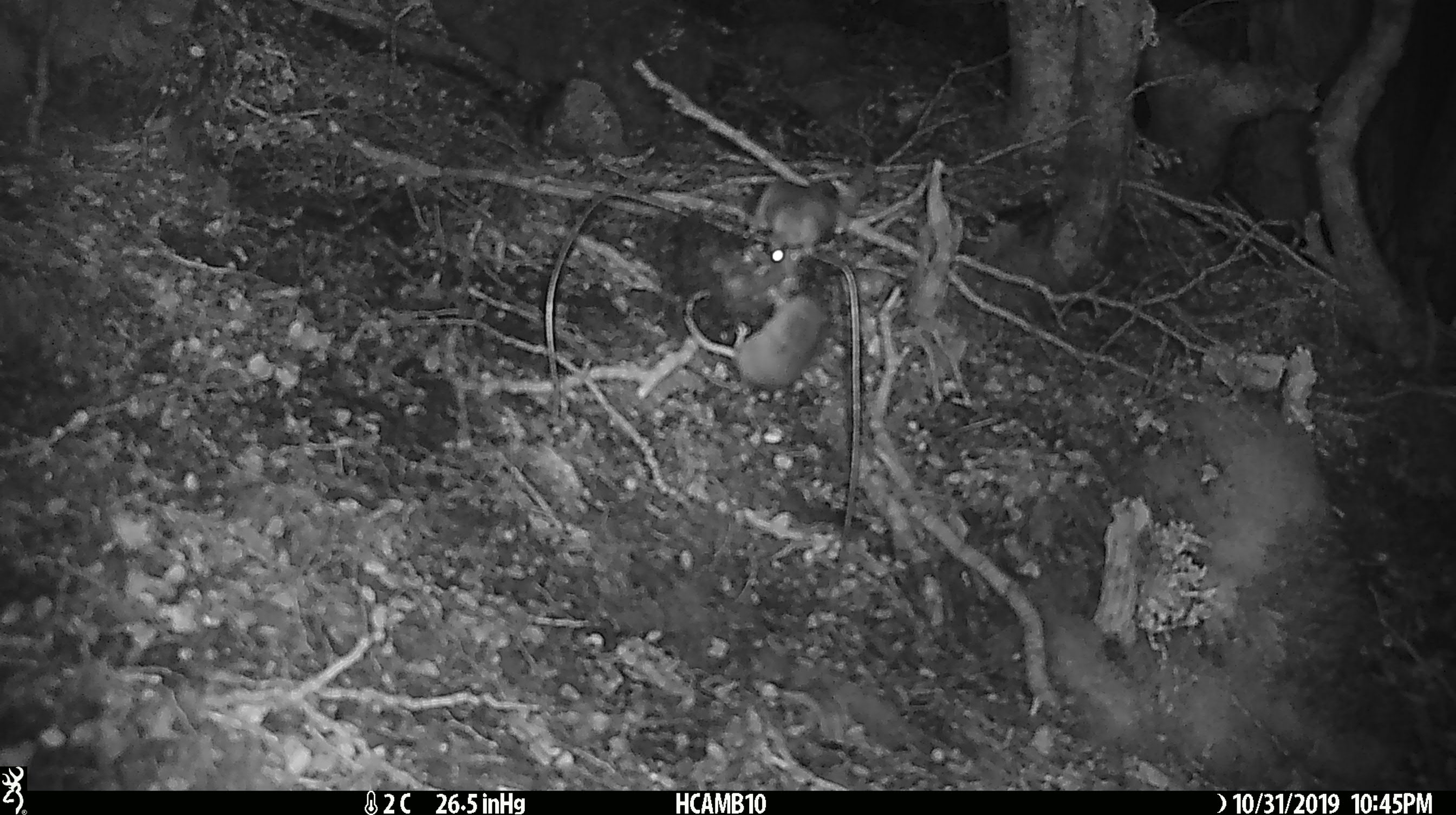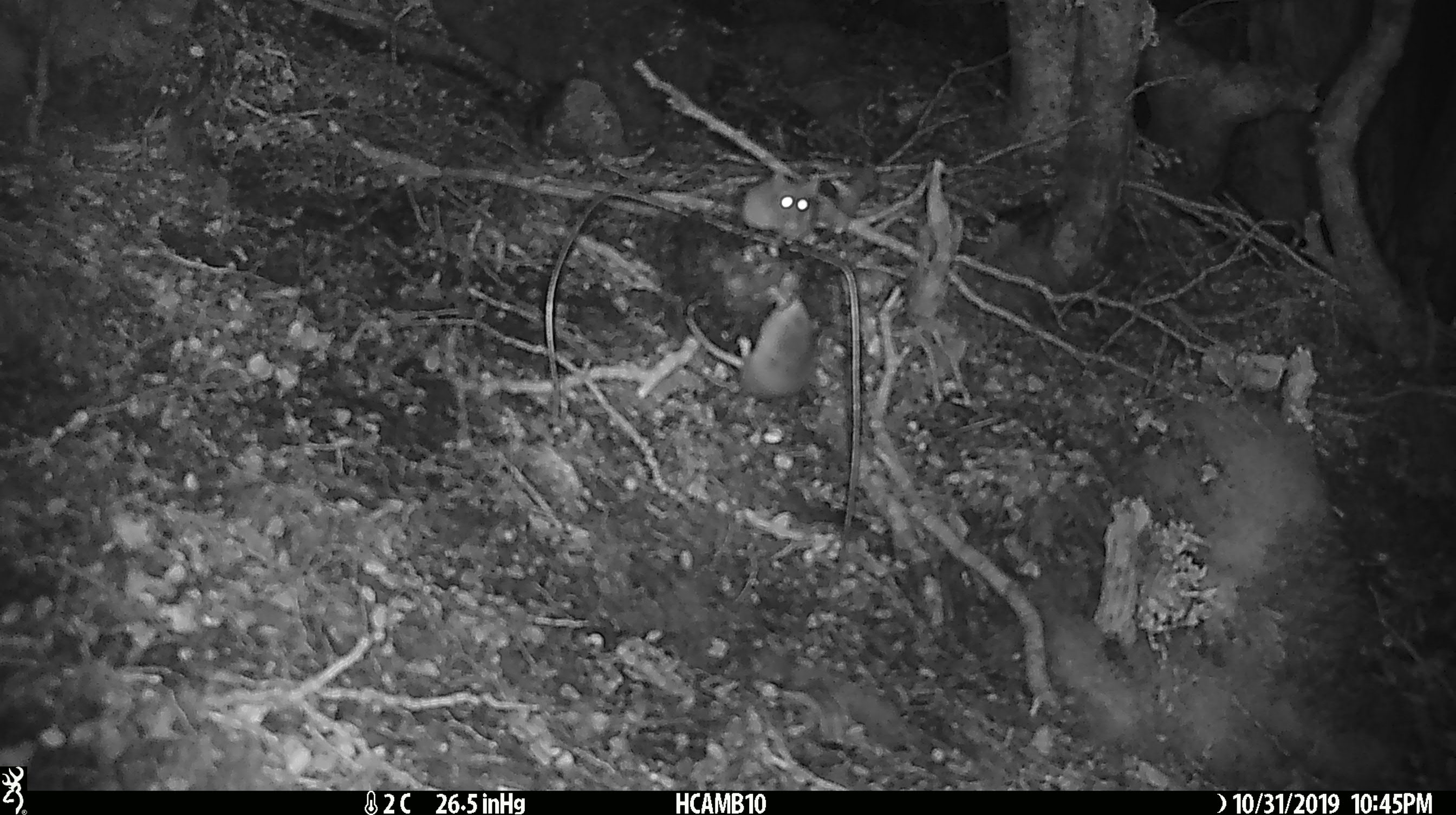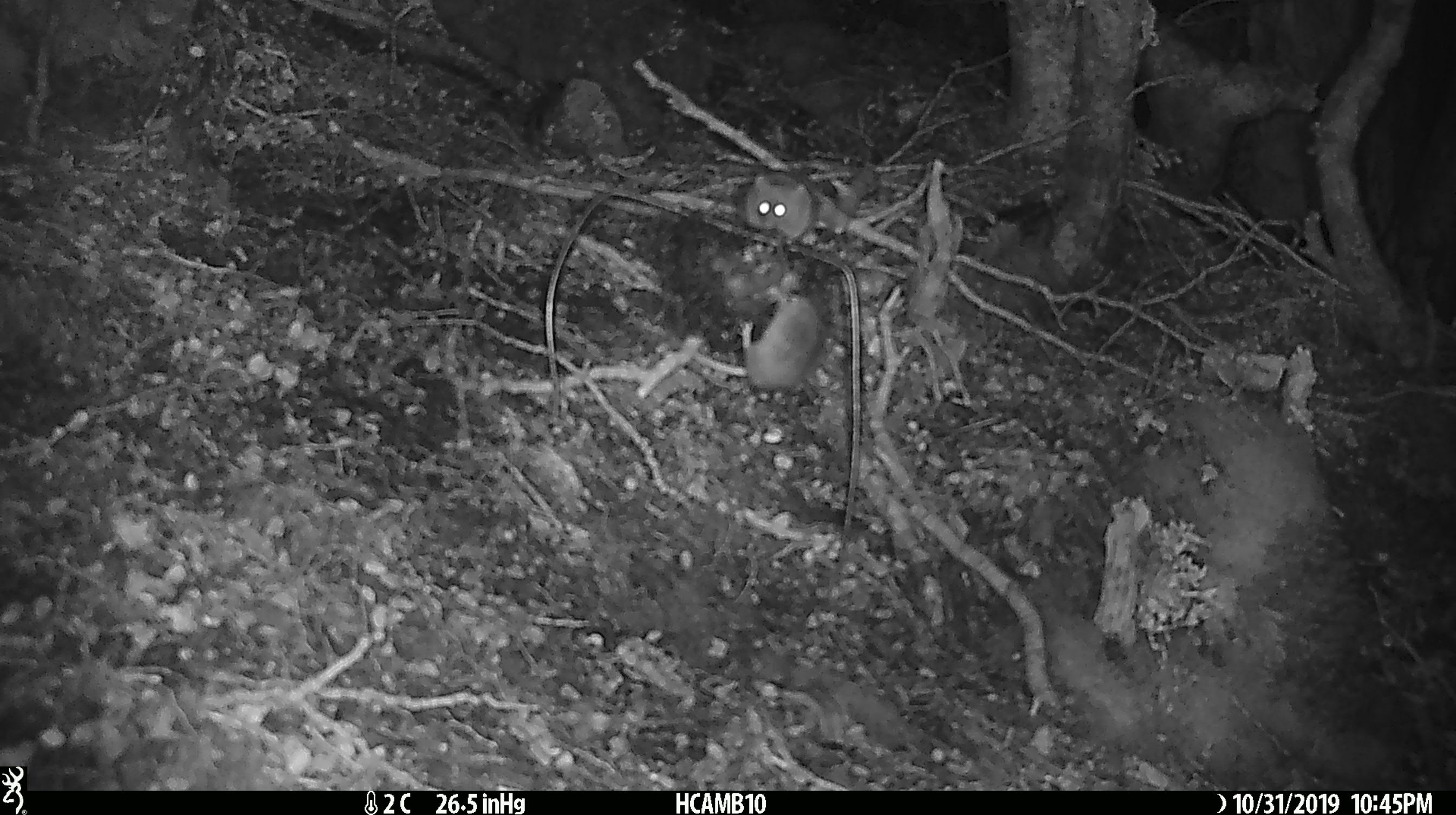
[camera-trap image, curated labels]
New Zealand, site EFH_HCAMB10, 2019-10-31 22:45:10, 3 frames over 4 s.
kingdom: Animalia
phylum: Chordata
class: Mammalia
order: Rodentia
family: Muridae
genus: Mus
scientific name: Mus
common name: mouse